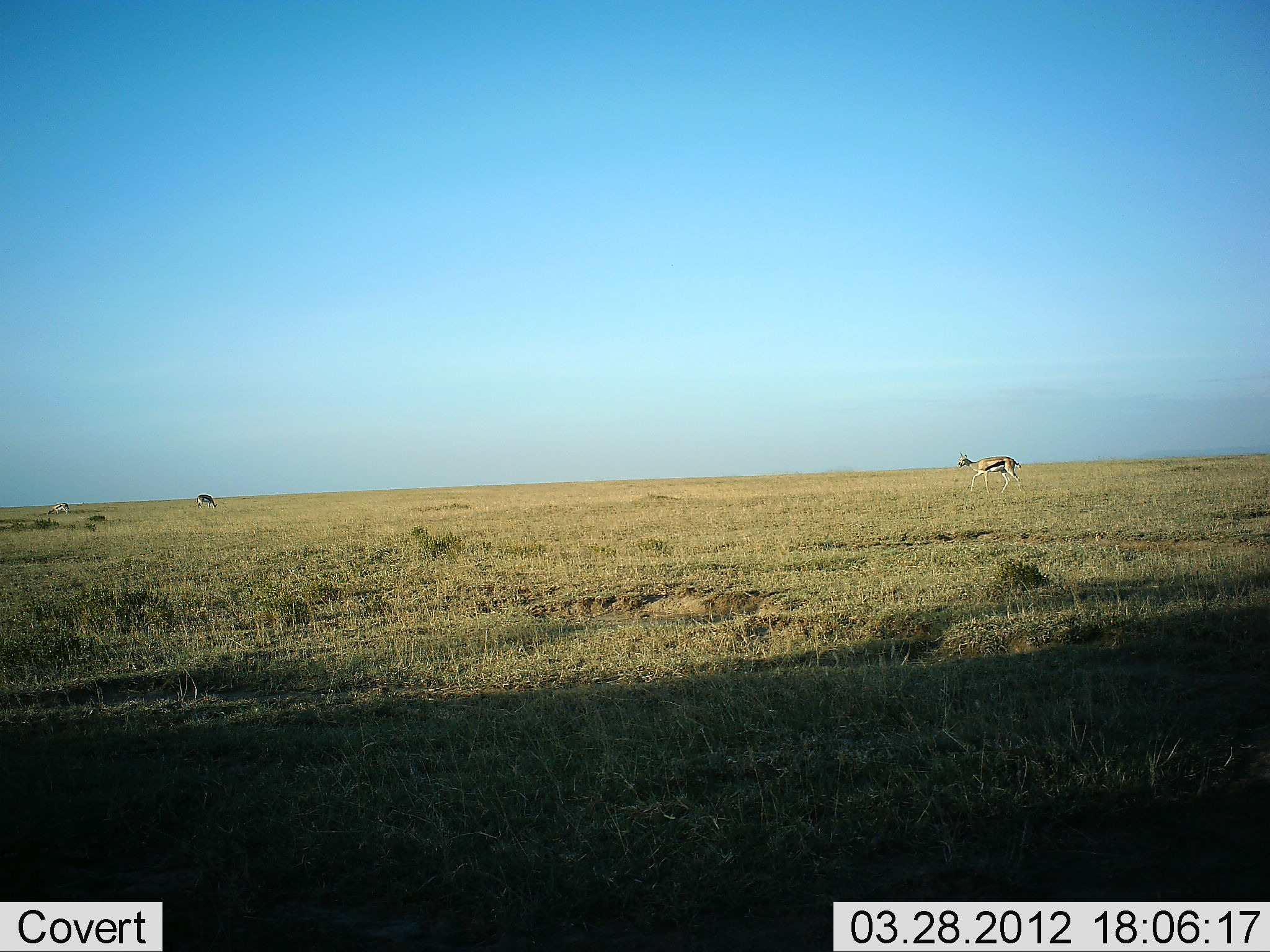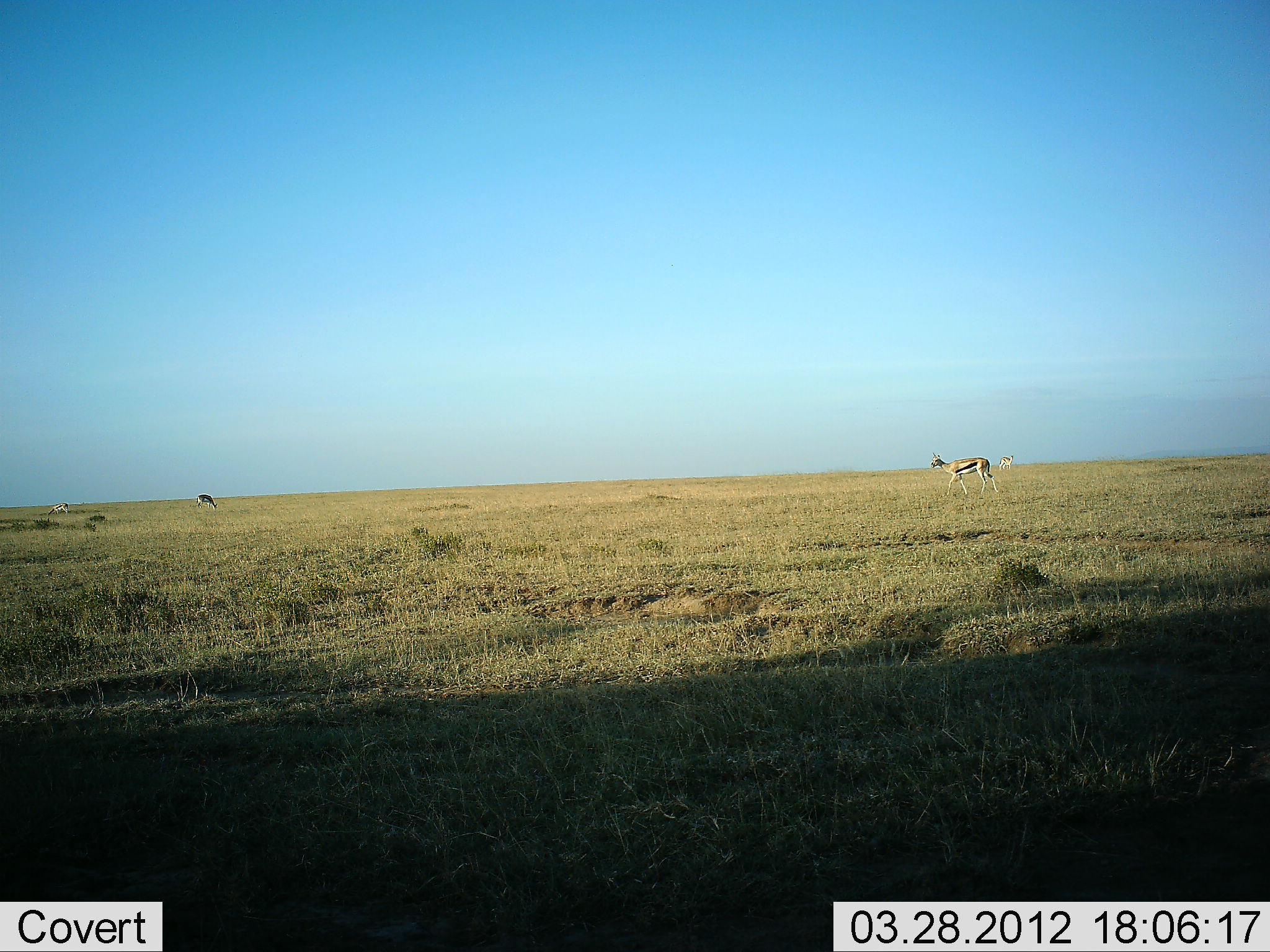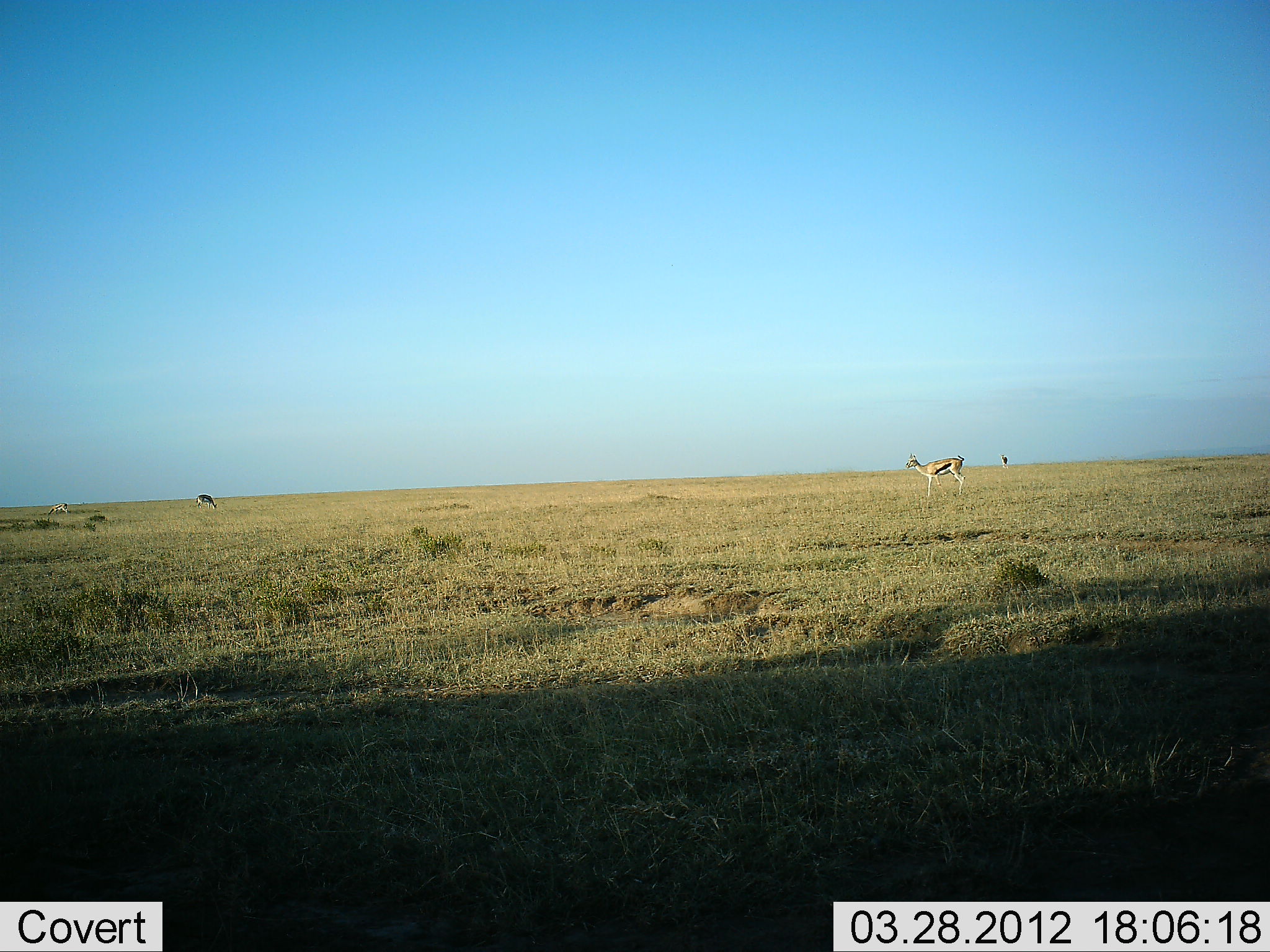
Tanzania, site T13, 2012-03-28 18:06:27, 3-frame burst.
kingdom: Animalia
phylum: Chordata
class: Mammalia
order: Artiodactyla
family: Bovidae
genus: Eudorcas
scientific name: Eudorcas thomsonii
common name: thomson's gazelle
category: gazellethomsons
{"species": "gazellethomsons (thomson's gazelle) (Eudorcas thomsonii)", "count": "4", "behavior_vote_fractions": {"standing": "44%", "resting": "0%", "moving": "94%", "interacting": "0%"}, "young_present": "0%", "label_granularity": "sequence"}